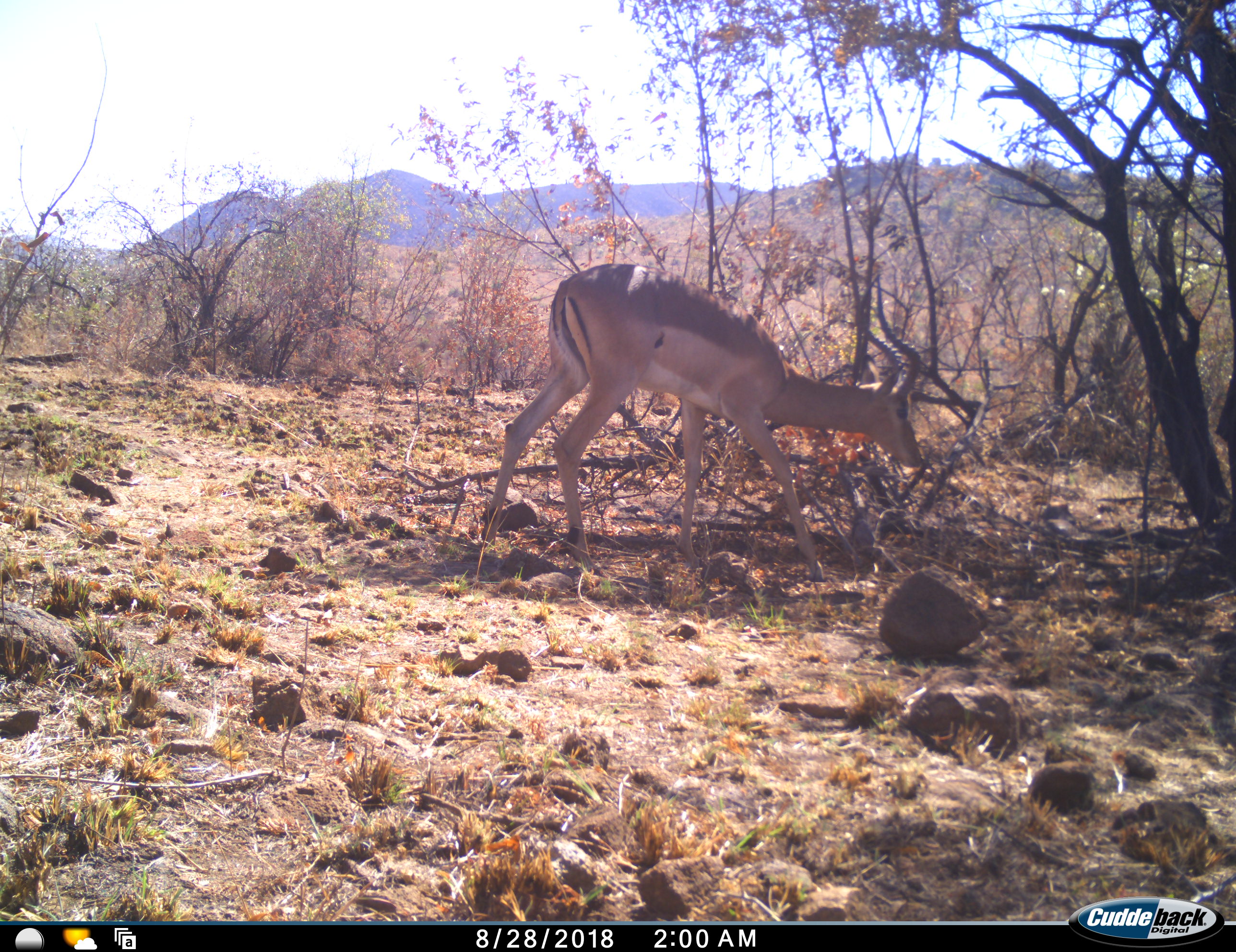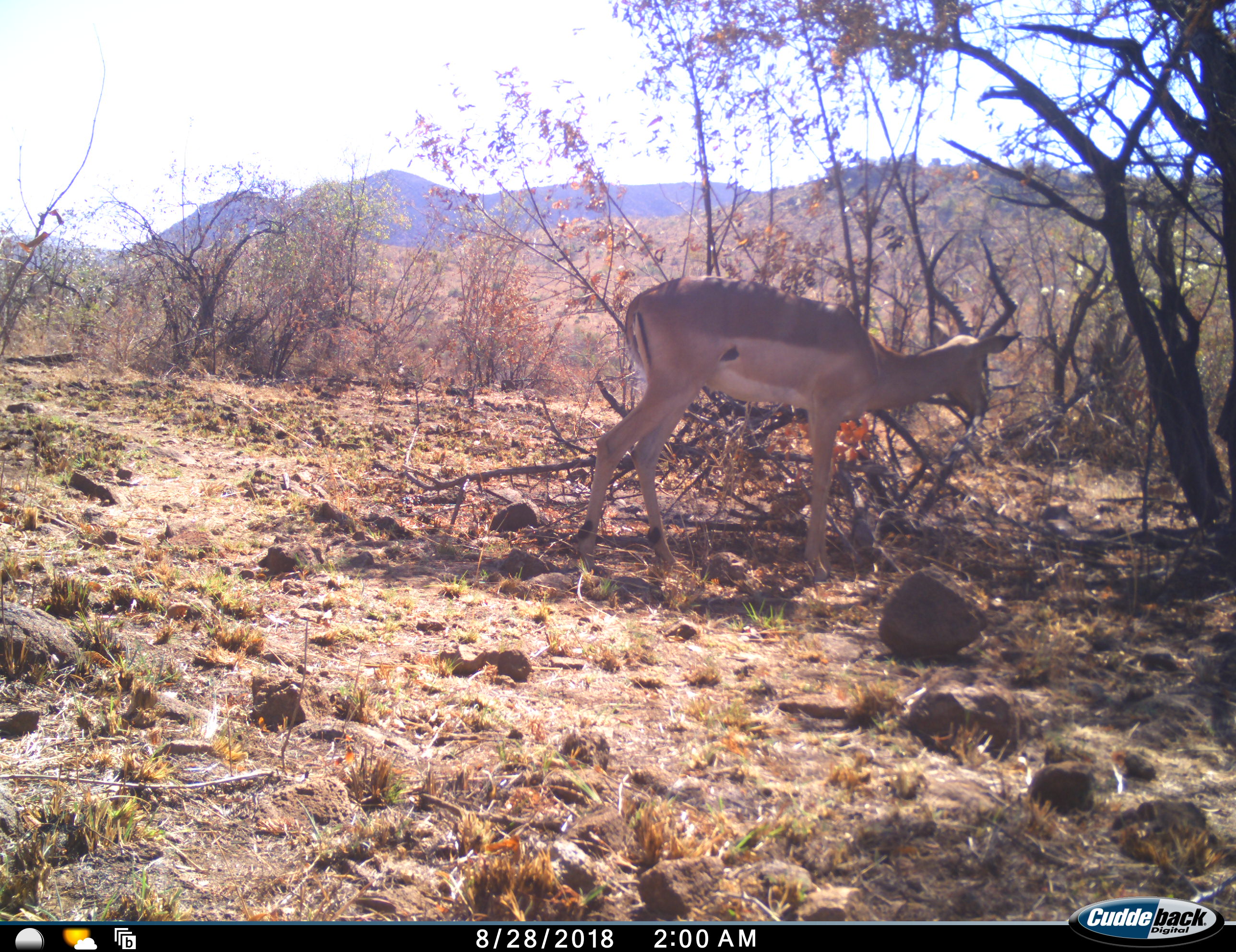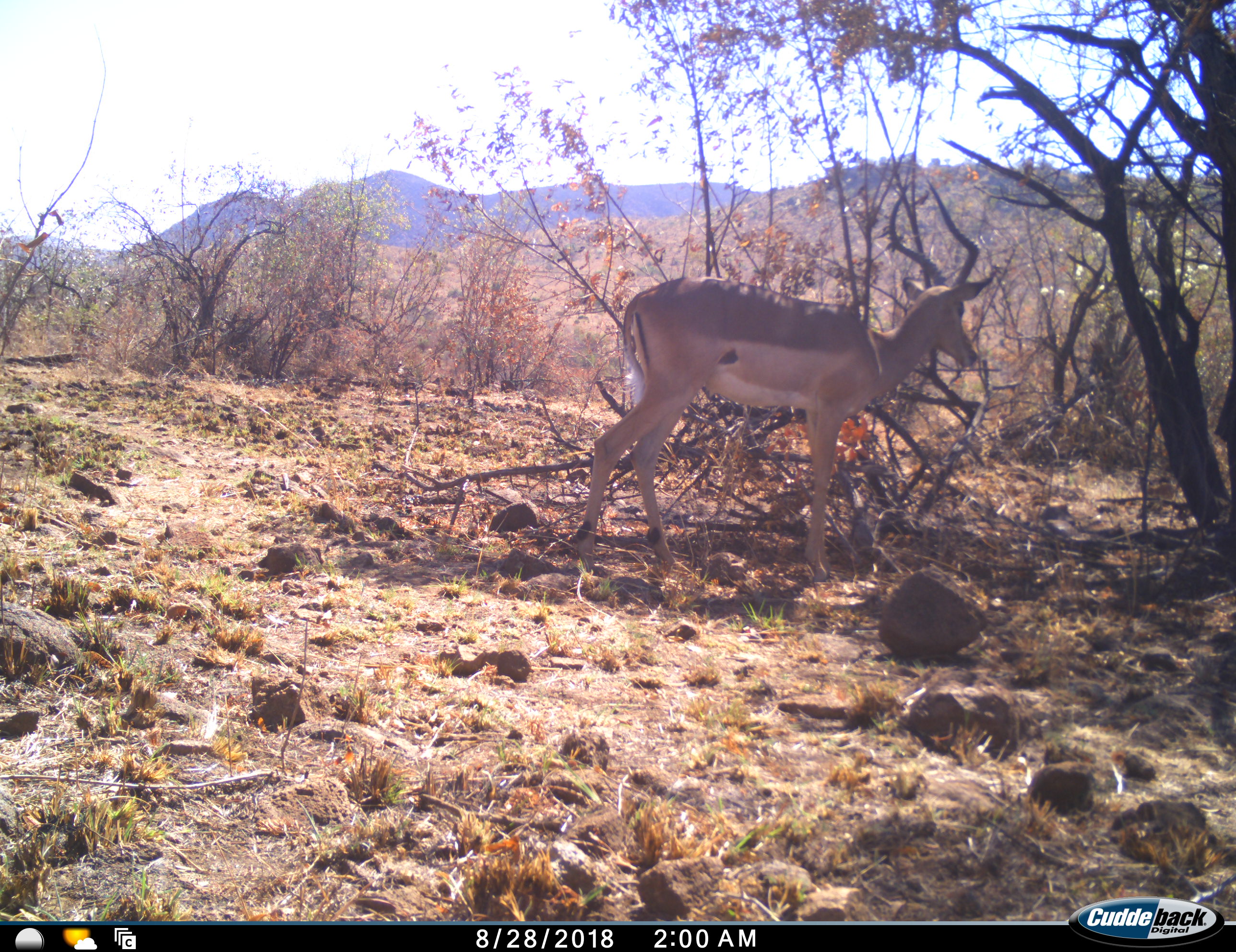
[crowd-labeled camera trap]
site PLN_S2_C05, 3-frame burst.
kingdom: Animalia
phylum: Chordata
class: Mammalia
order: Artiodactyla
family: Bovidae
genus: Aepyceros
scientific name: Aepyceros melampus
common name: impala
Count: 1.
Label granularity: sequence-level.